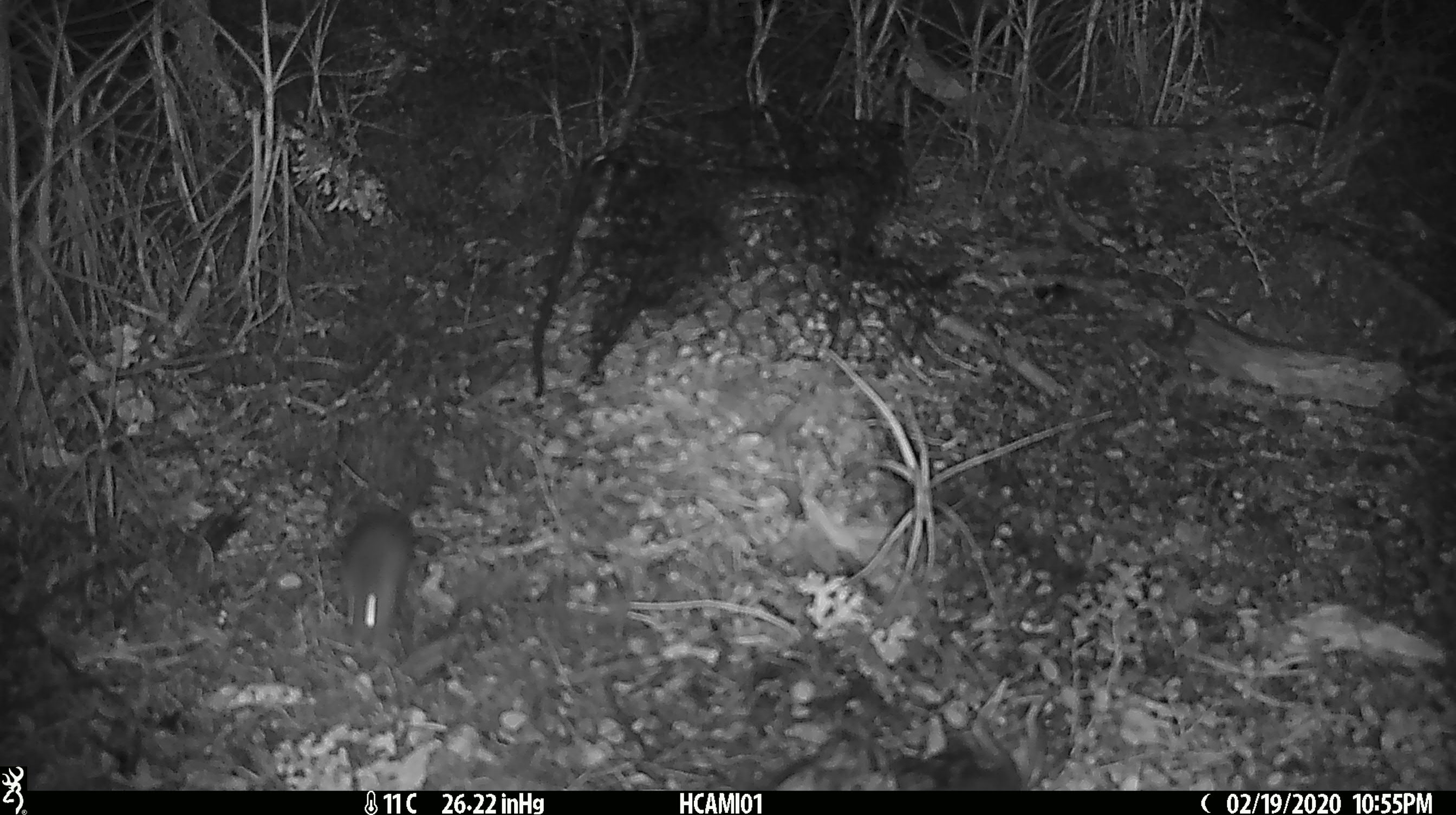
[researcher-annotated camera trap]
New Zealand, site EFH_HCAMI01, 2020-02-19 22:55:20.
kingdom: Animalia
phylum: Chordata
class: Mammalia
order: Rodentia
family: Muridae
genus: Mus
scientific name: Mus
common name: mouse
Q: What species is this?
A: Mouse (Mus).